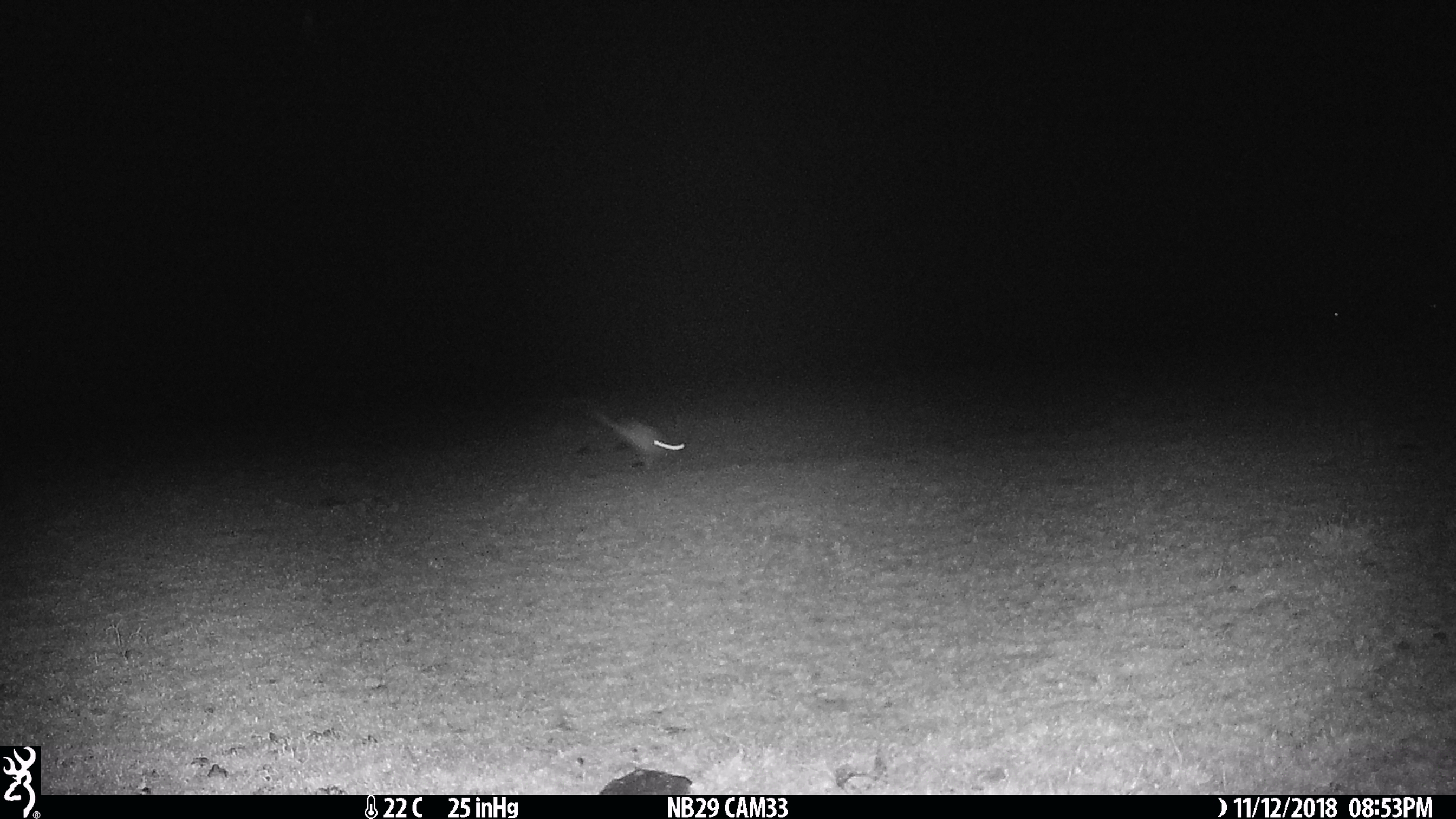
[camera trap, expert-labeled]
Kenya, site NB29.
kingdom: Animalia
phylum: Chordata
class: Mammalia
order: Lagomorpha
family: Leporidae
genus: Lepus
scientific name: Lepus capensis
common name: cape hare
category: hare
Hare (cape hare) (Lepus capensis).